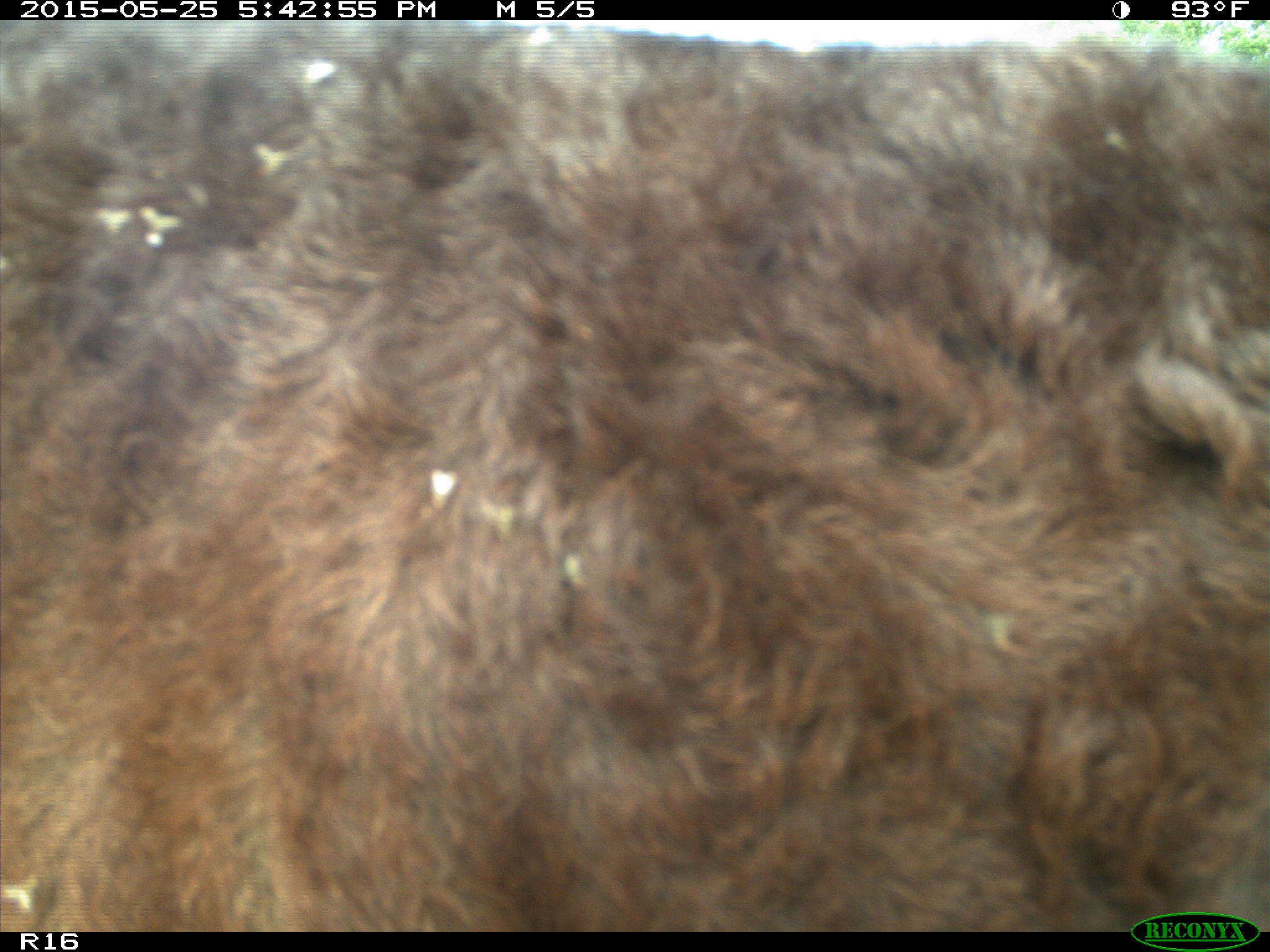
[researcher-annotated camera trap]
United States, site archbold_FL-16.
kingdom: Animalia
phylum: Chordata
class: Mammalia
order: Artiodactyla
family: Bovidae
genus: Bos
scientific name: Bos taurus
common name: domestic cow